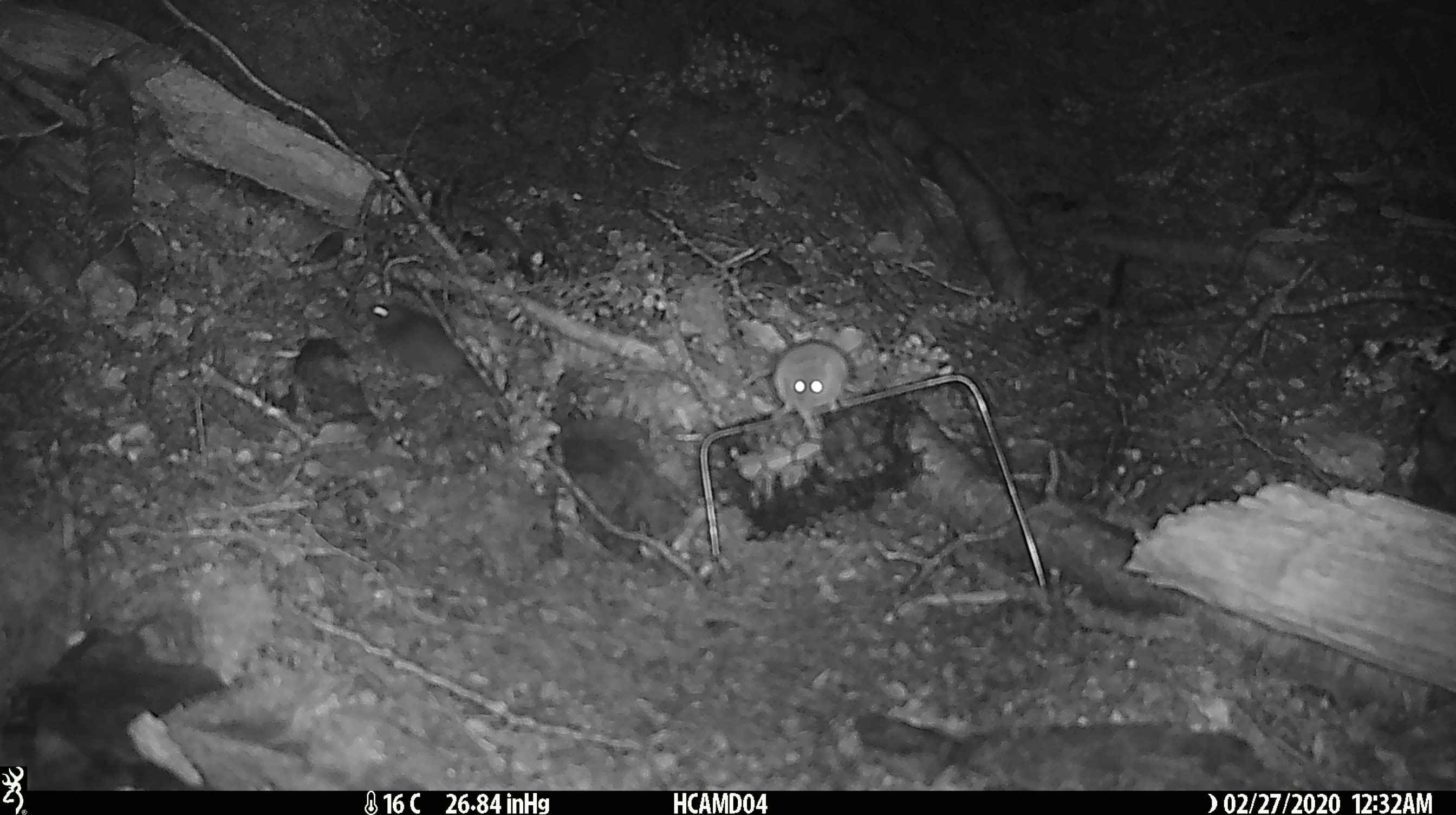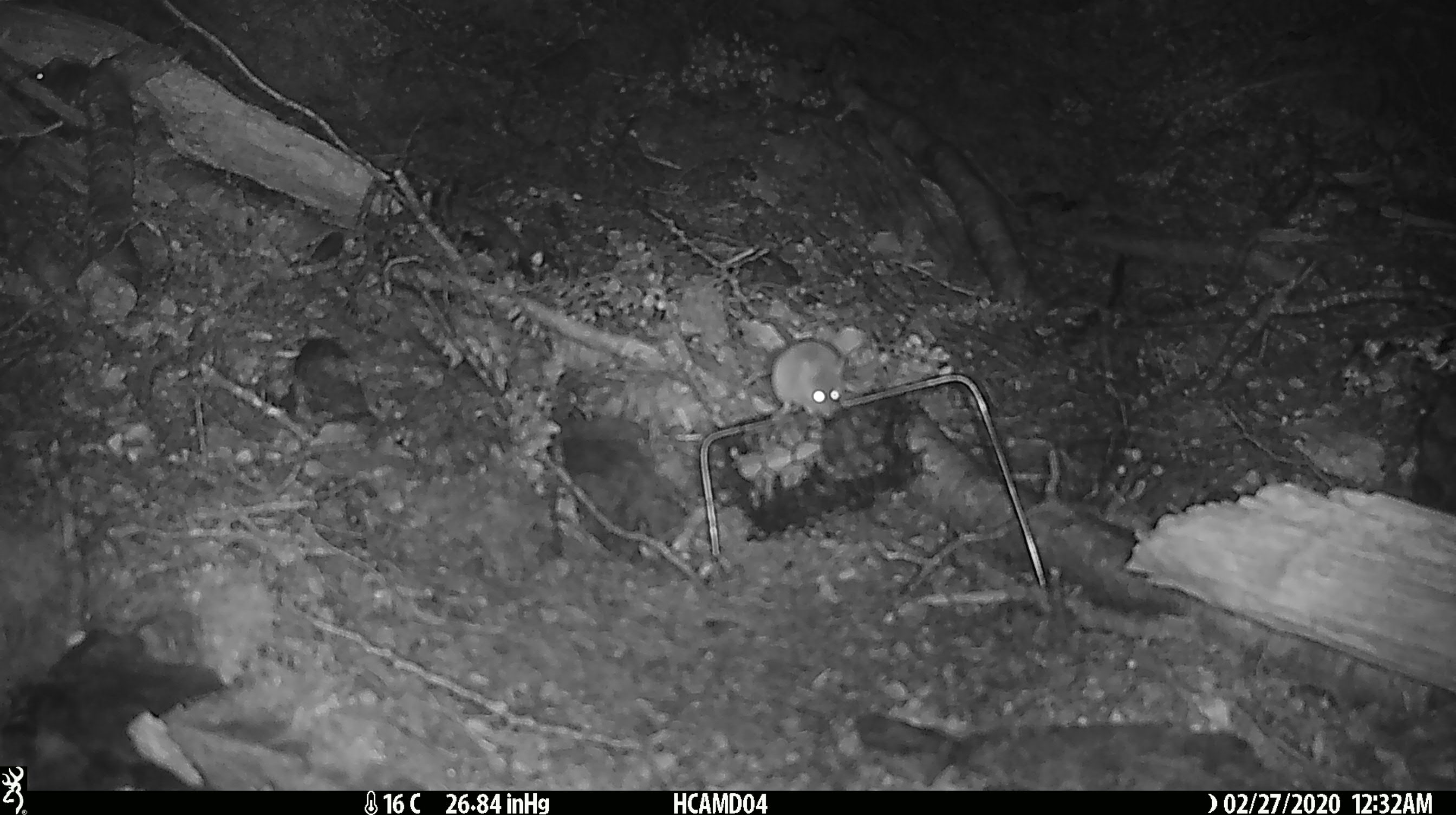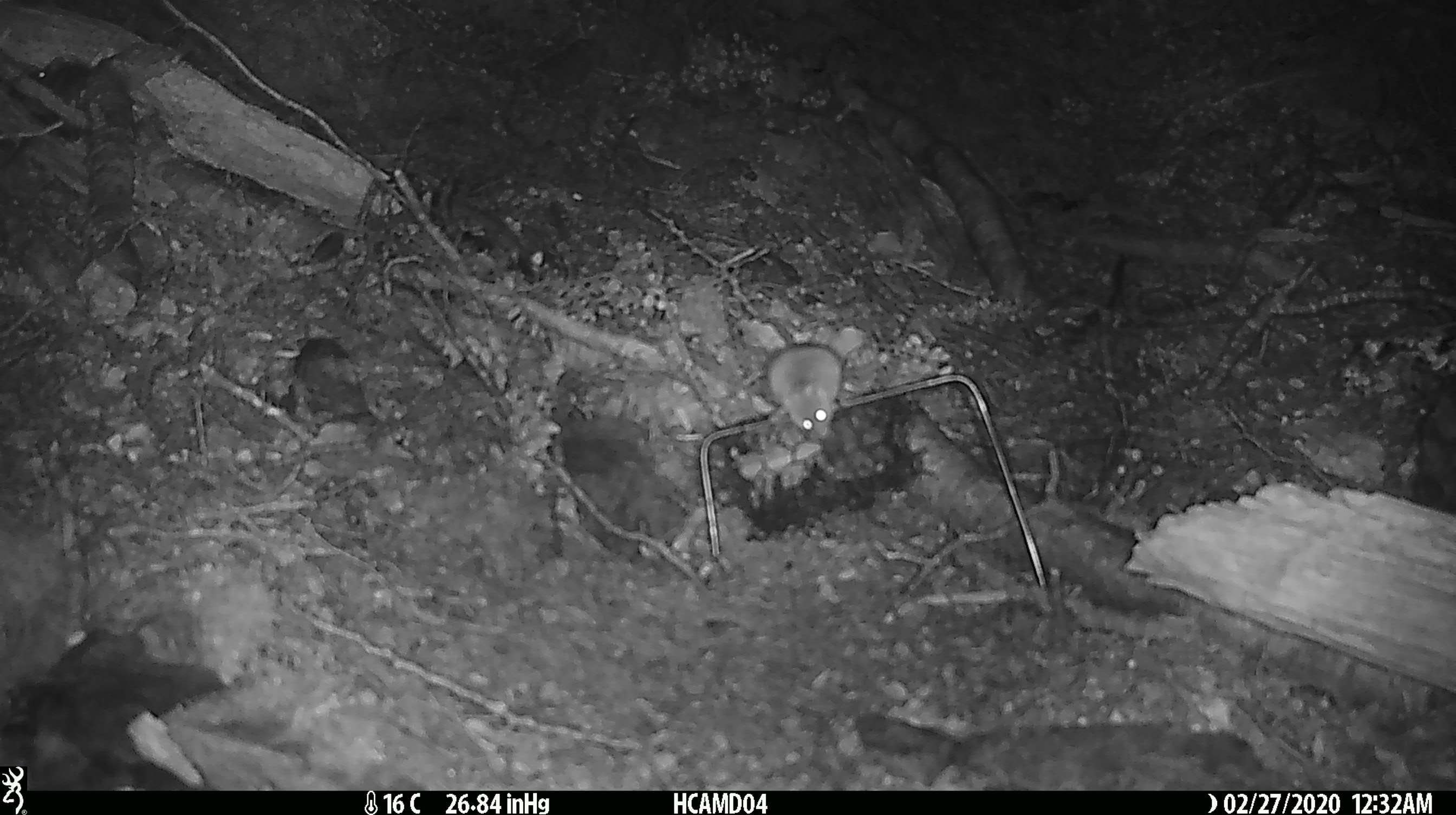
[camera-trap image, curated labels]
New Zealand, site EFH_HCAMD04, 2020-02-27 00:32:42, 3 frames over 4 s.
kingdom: Animalia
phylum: Chordata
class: Mammalia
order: Rodentia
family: Muridae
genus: Mus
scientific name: Mus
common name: mouse